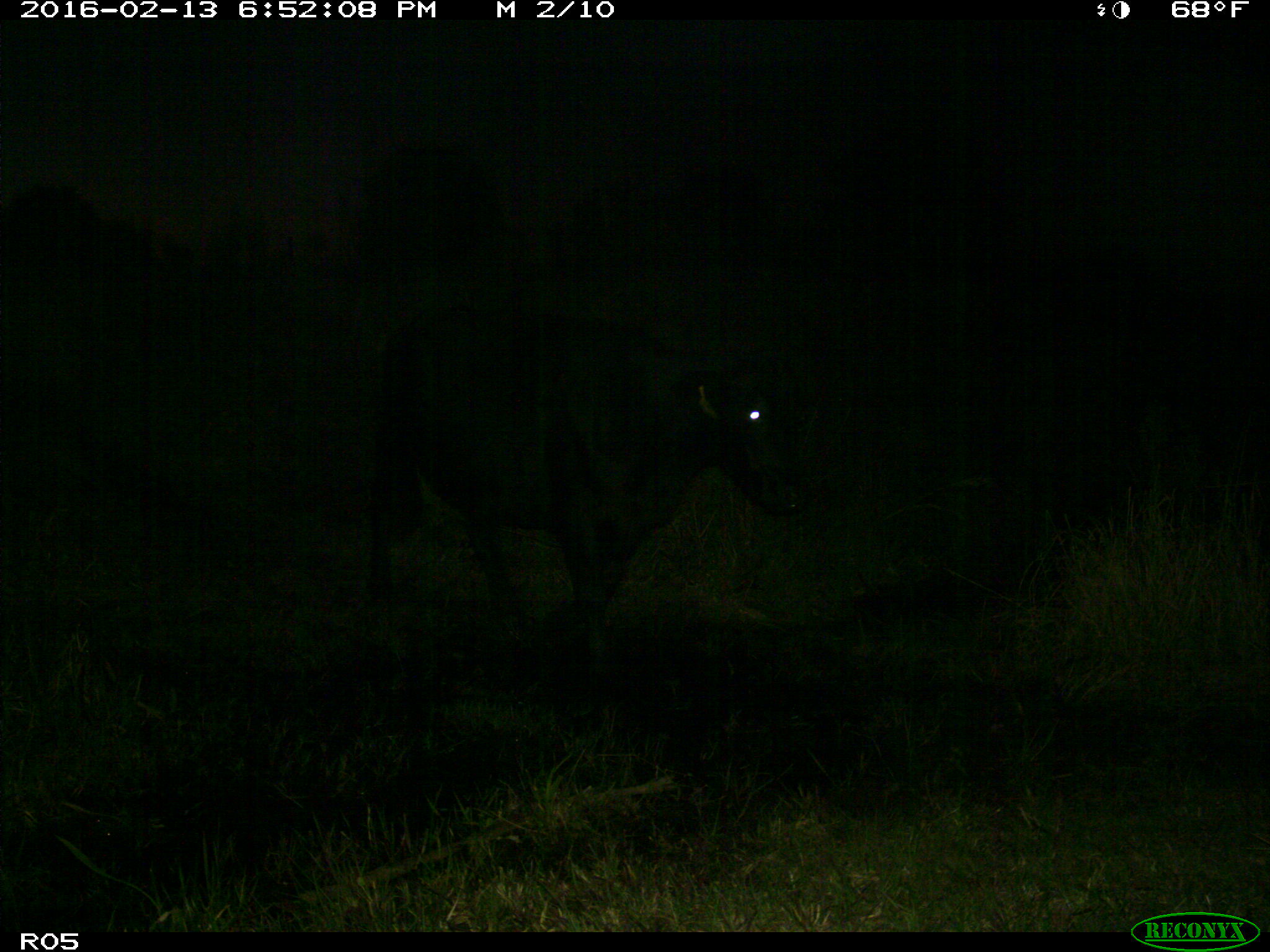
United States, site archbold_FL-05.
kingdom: Animalia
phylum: Chordata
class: Mammalia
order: Artiodactyla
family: Bovidae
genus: Bos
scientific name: Bos taurus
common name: domestic cow